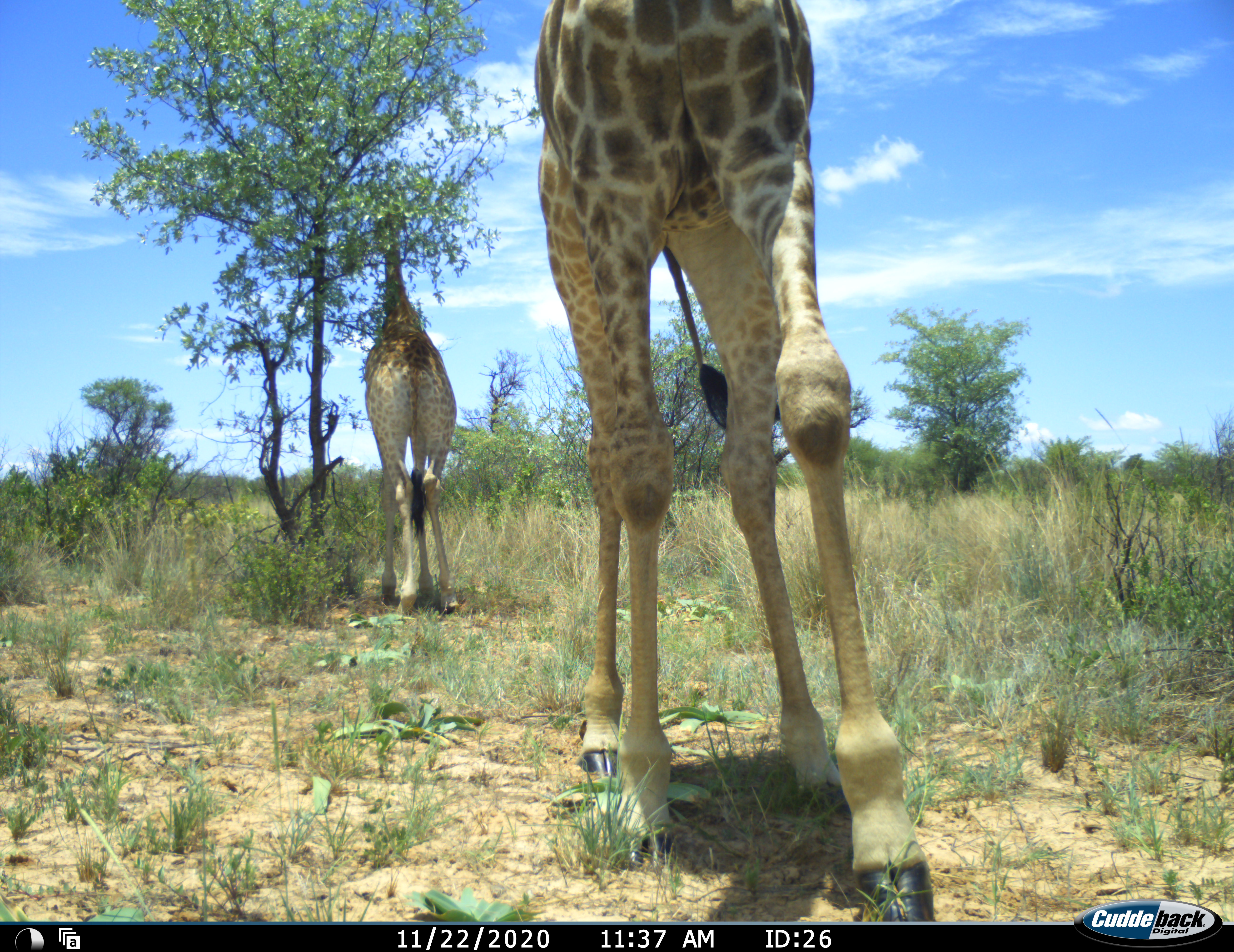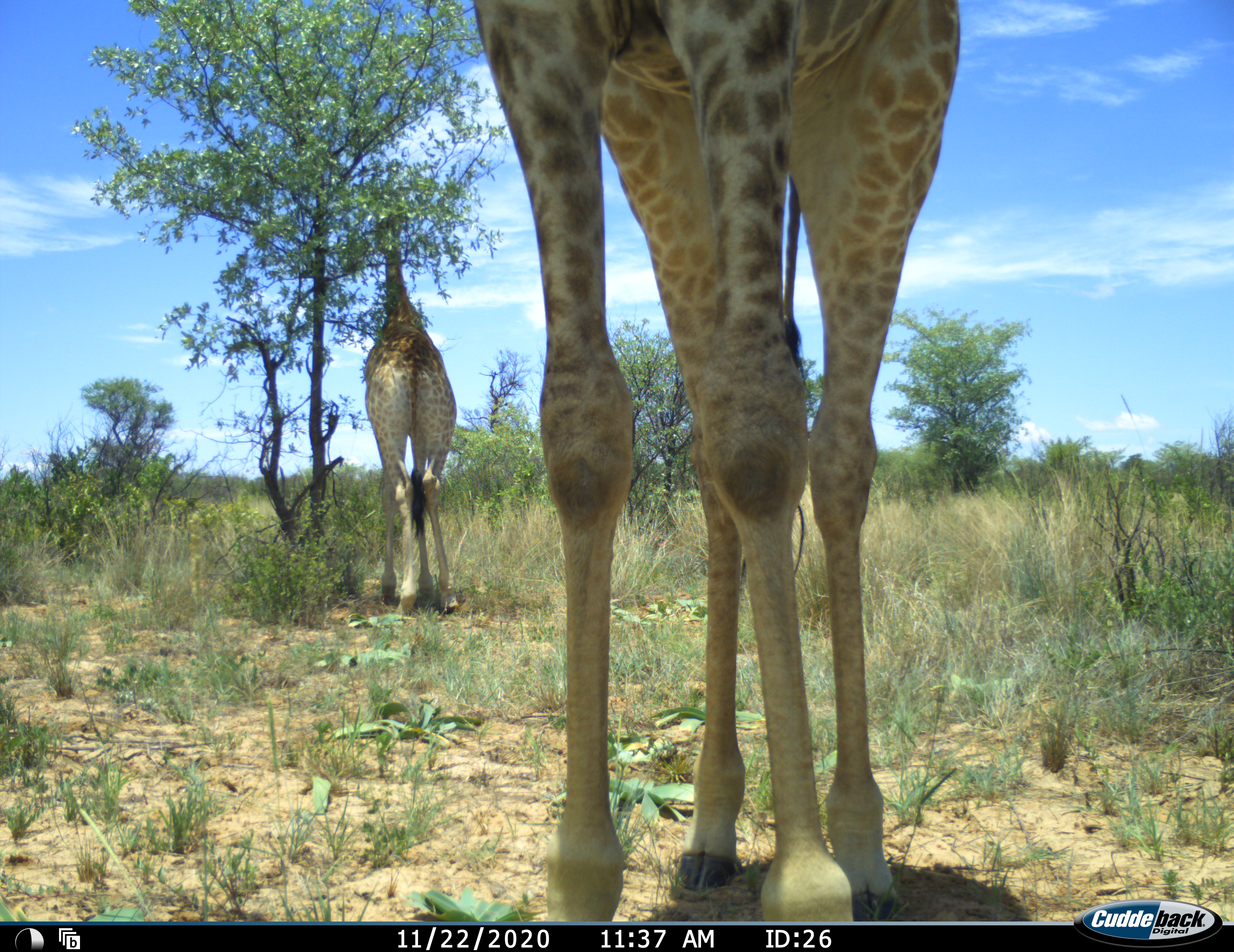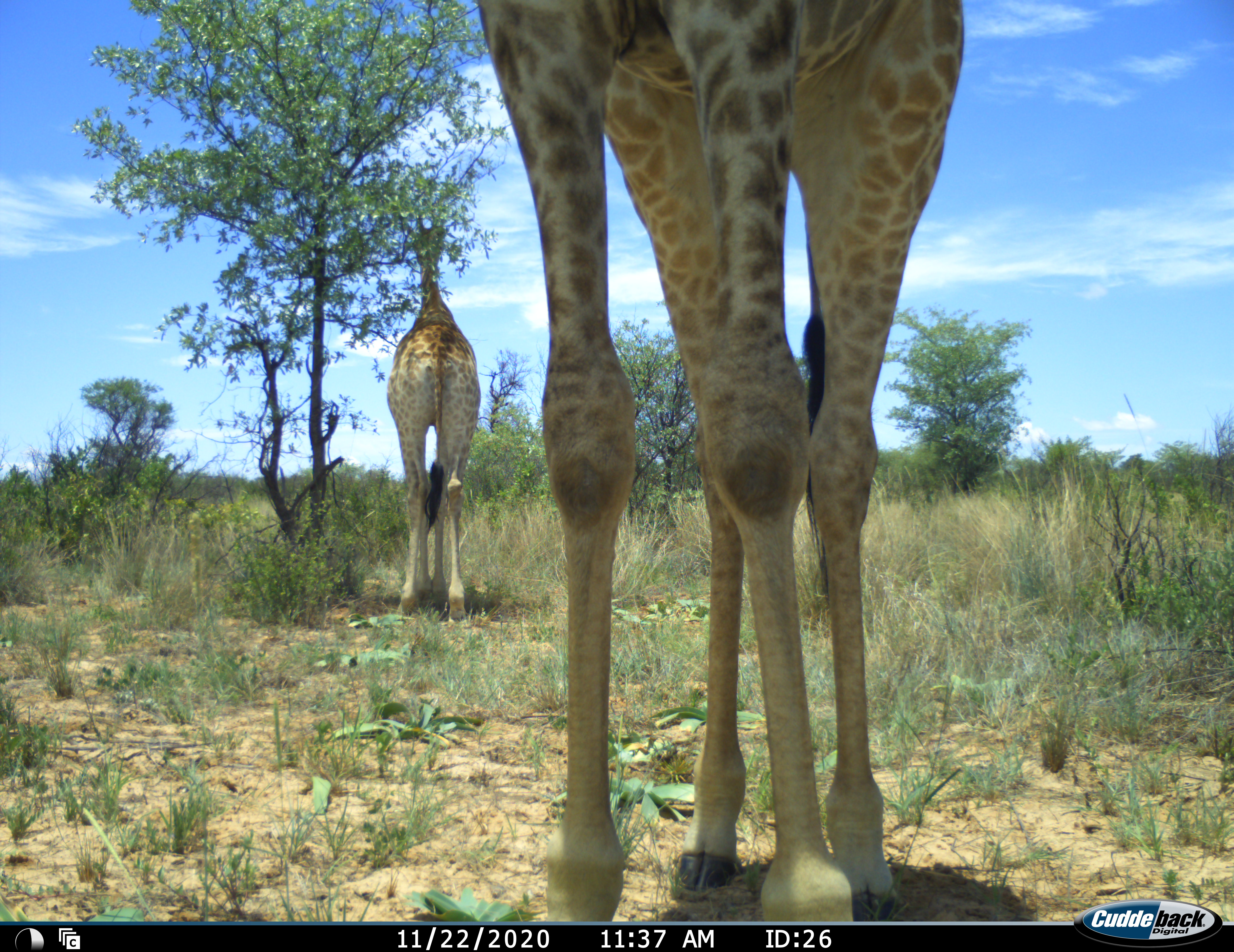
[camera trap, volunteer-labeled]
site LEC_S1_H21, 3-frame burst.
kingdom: Animalia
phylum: Chordata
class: Mammalia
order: Artiodactyla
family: Giraffidae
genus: Giraffa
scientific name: Giraffa camelopardalis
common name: giraffe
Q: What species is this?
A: Giraffe (Giraffa camelopardalis).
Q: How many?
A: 2.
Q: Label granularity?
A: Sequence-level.